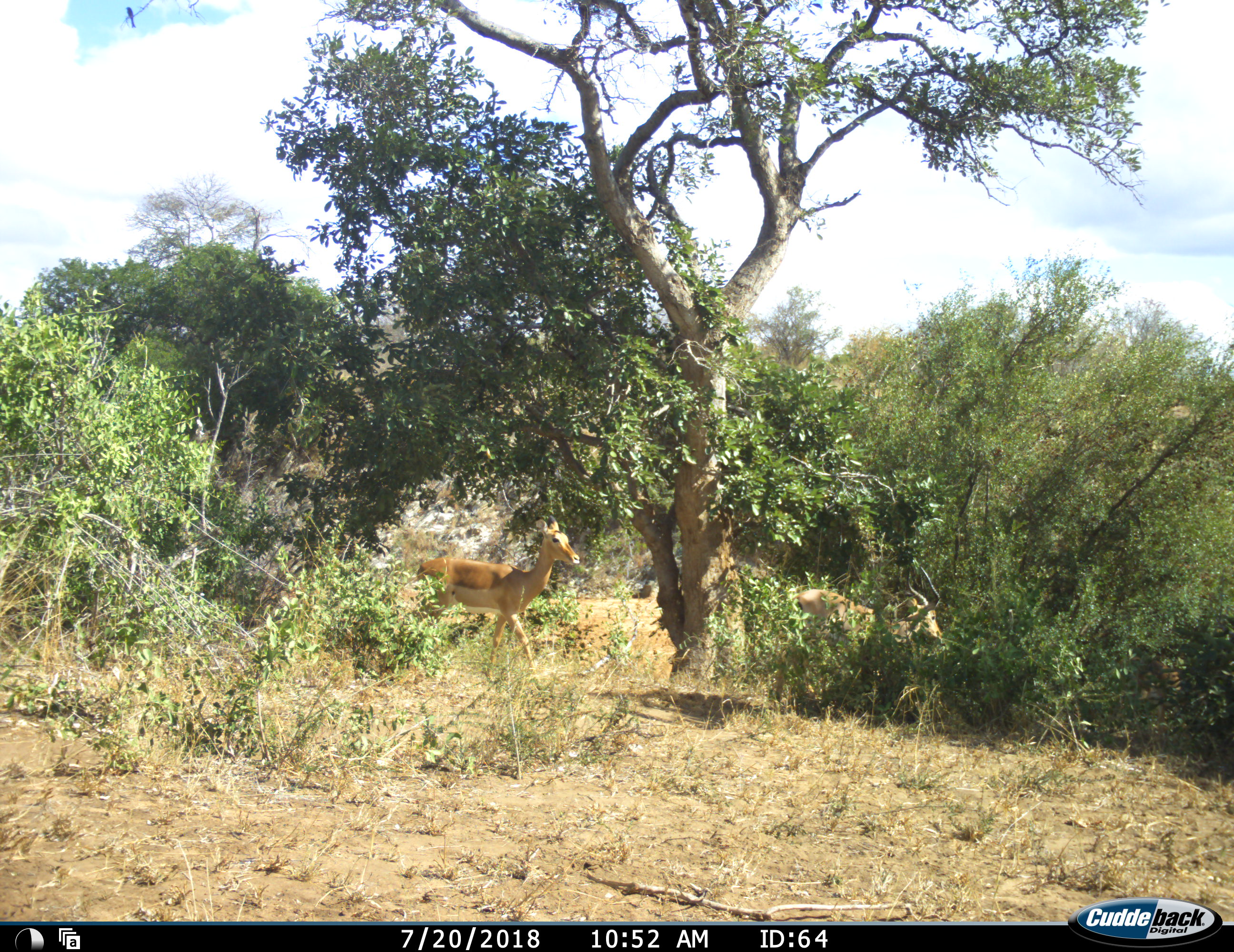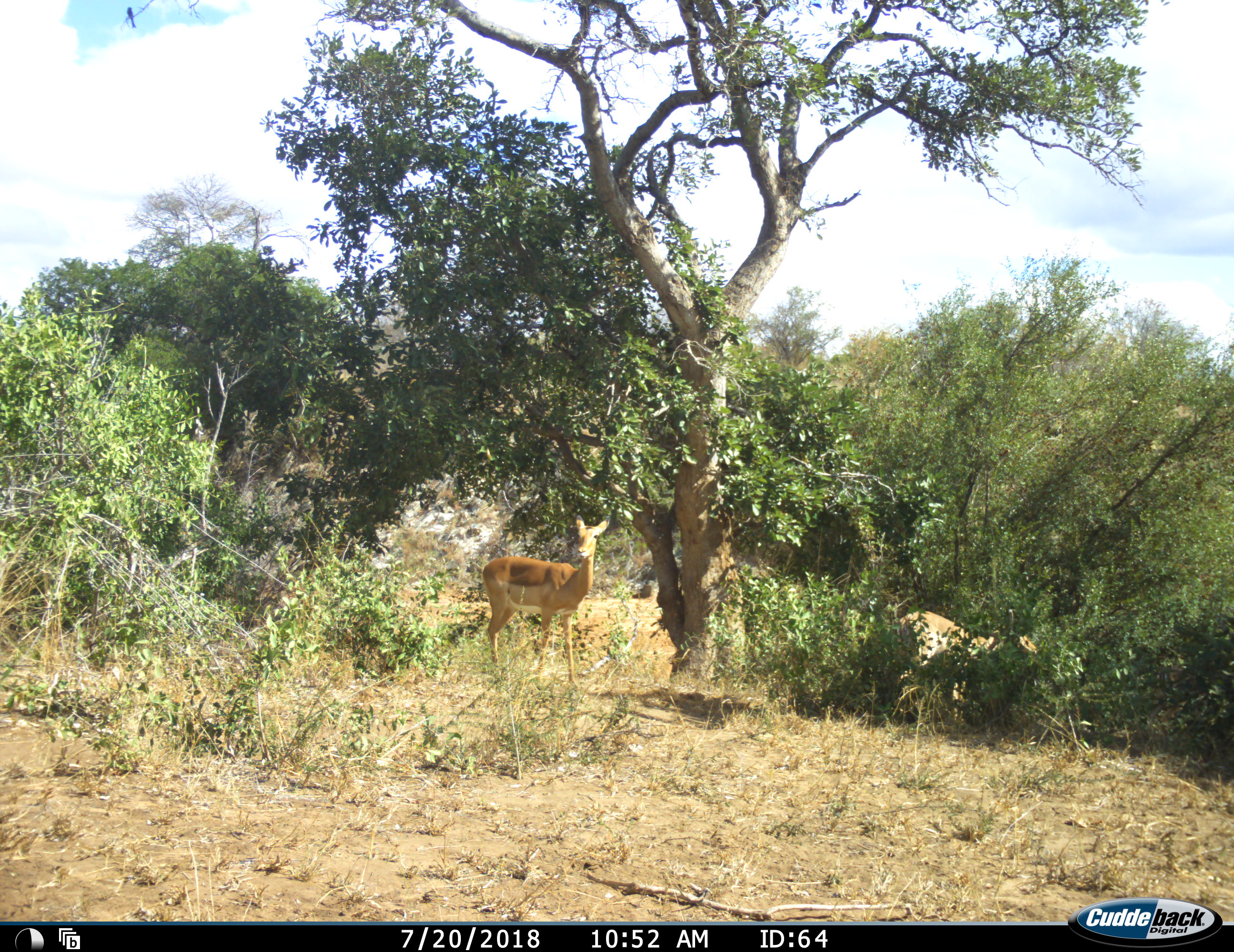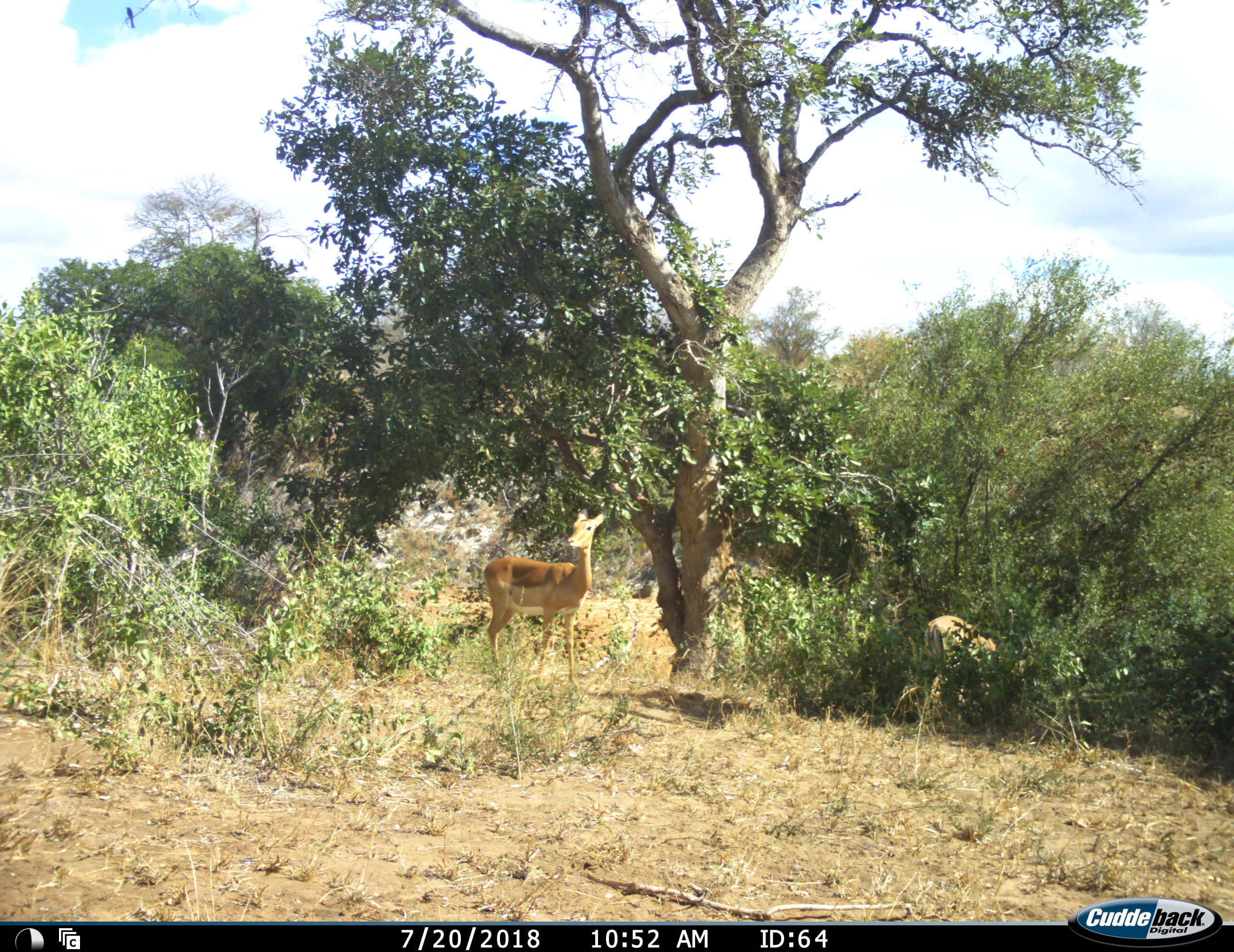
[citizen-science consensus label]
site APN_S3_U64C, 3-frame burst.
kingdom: Animalia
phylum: Chordata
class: Mammalia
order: Artiodactyla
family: Bovidae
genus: Aepyceros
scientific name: Aepyceros melampus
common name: impala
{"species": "impala (Aepyceros melampus)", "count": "2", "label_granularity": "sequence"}